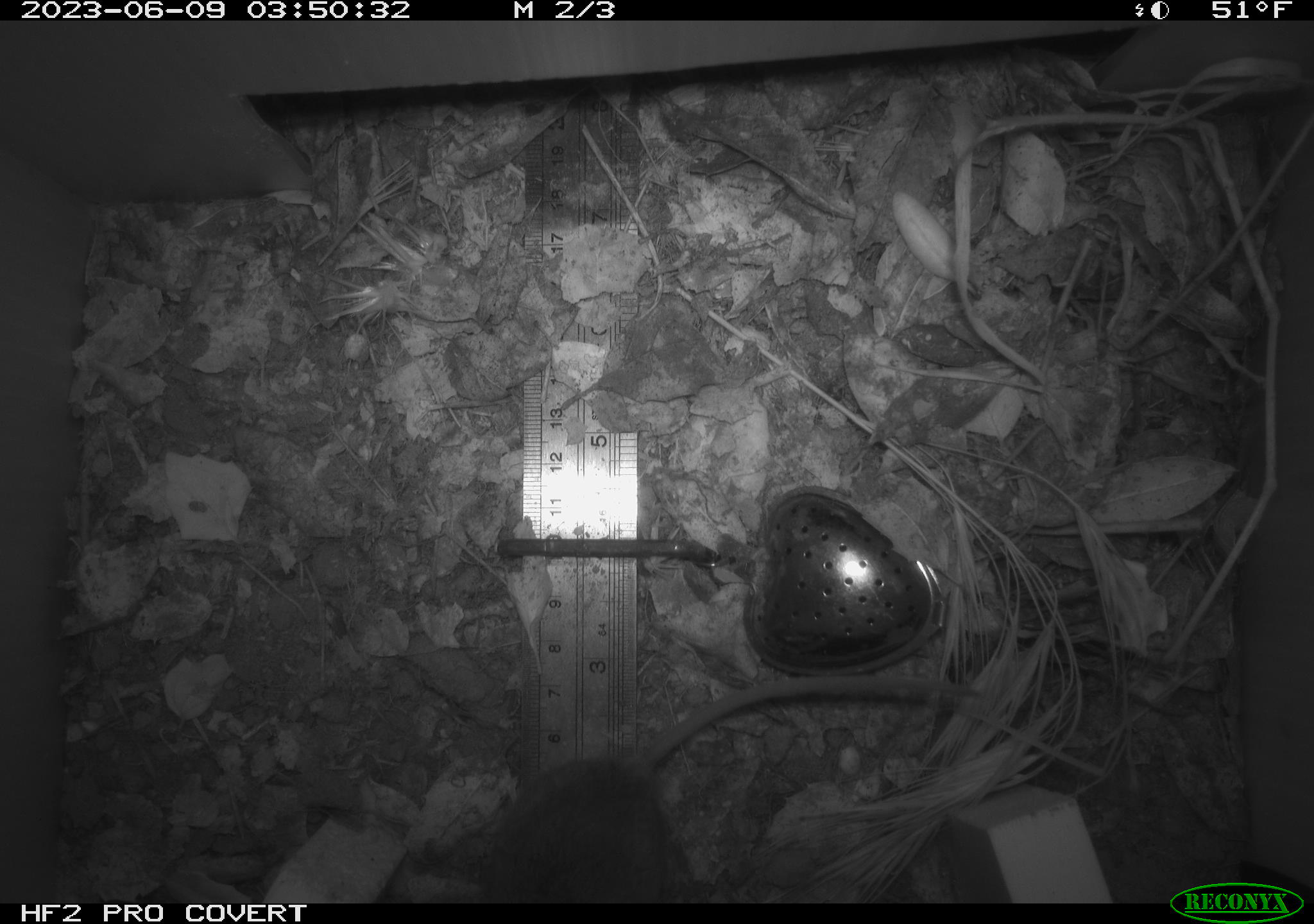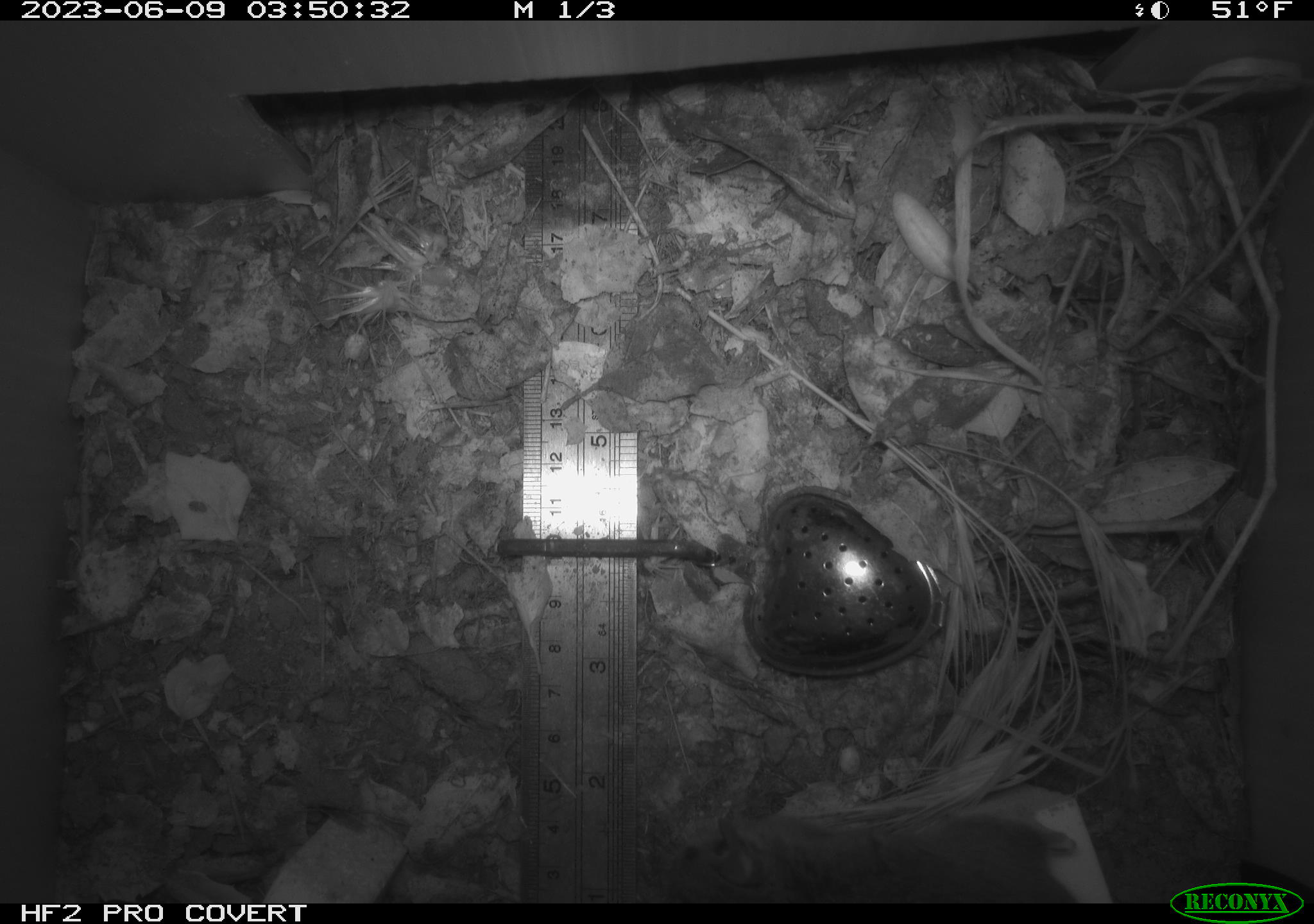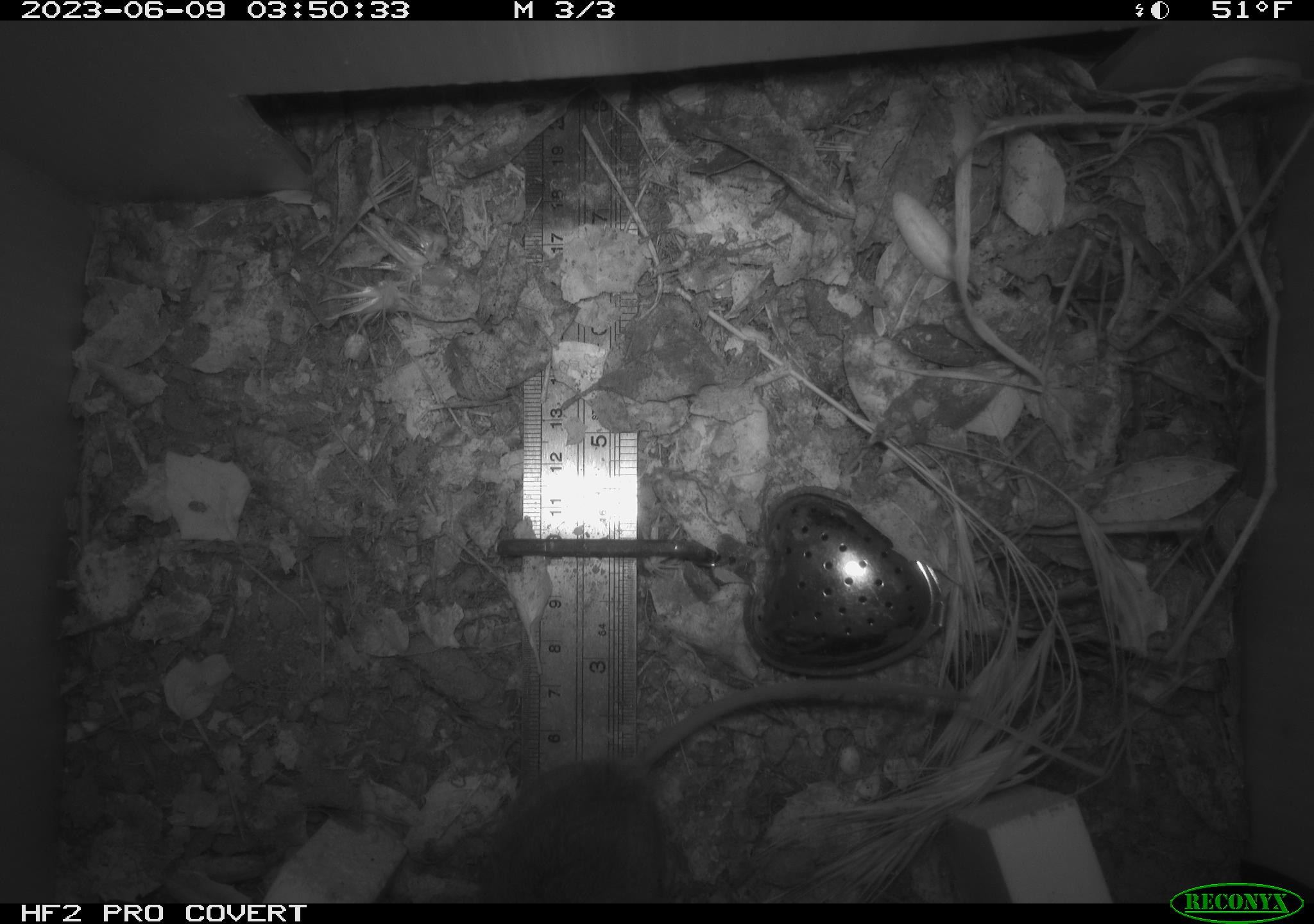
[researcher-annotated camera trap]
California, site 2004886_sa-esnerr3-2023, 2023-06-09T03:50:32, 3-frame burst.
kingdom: Animalia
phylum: Chordata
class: Mammalia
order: Rodentia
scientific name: Rodentia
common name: mouse species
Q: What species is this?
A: Mouse species (Rodentia).